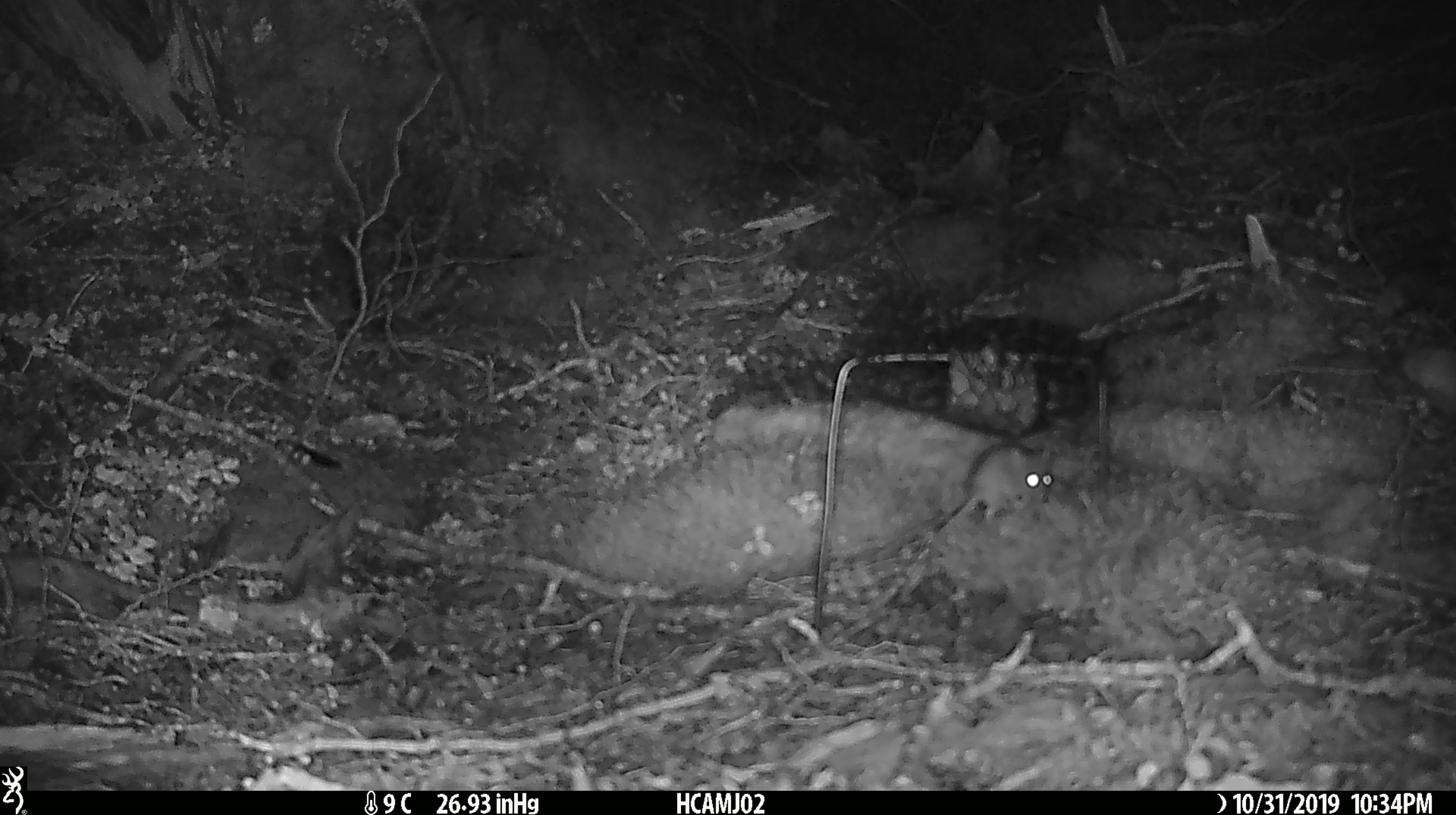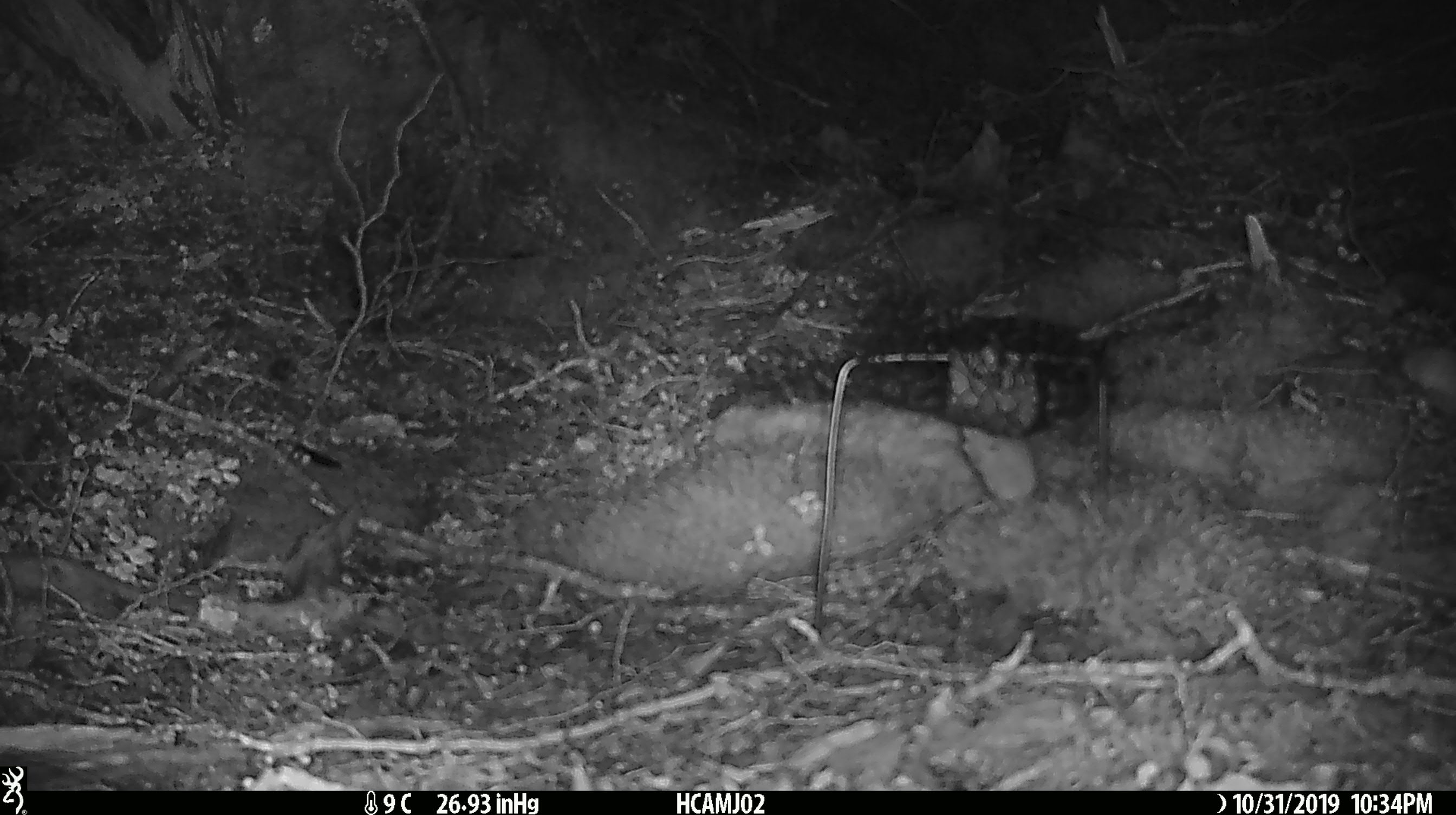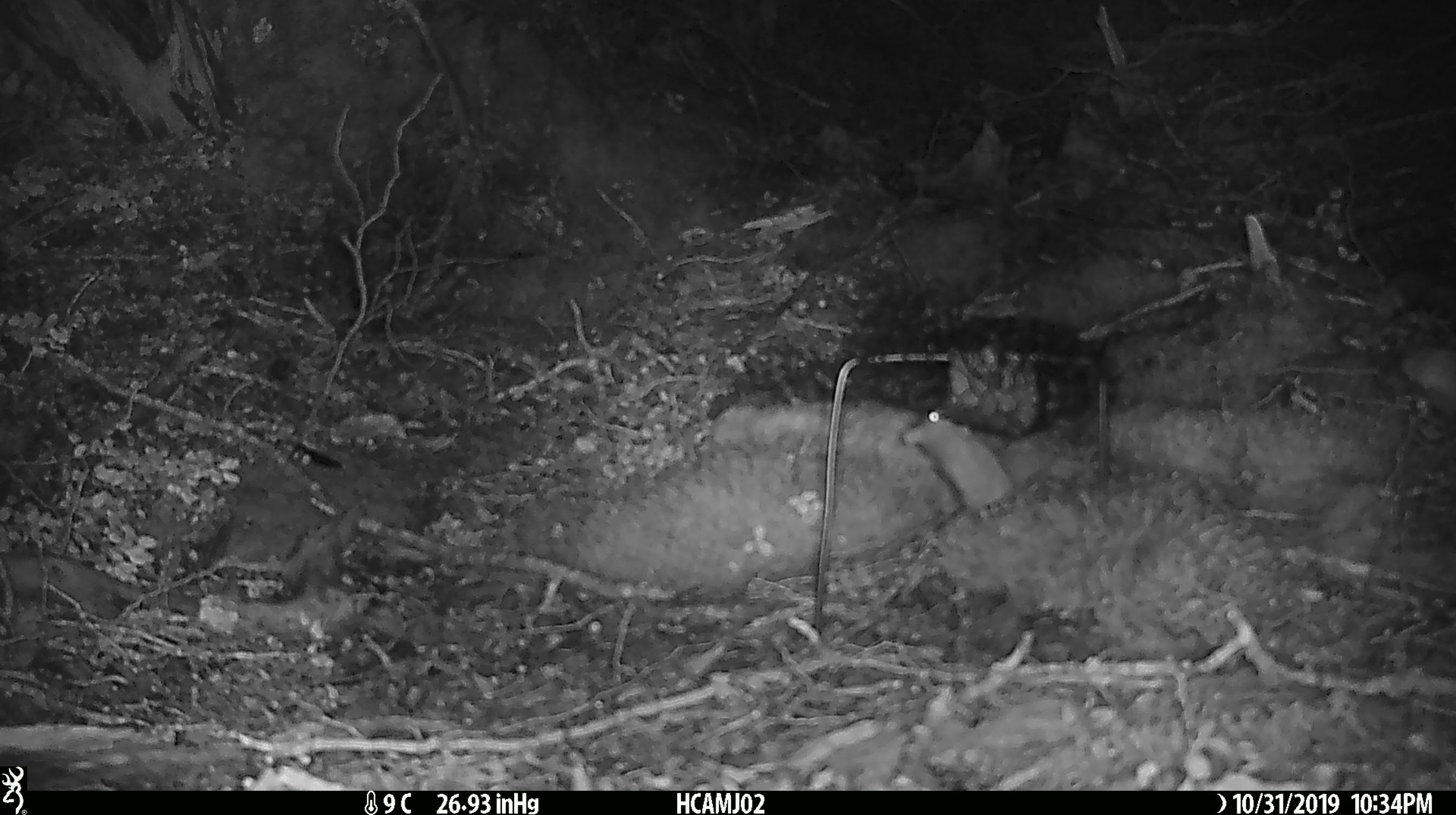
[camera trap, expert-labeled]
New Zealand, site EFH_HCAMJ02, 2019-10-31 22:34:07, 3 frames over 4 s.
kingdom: Animalia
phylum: Chordata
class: Mammalia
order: Rodentia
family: Muridae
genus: Mus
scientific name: Mus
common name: mouse